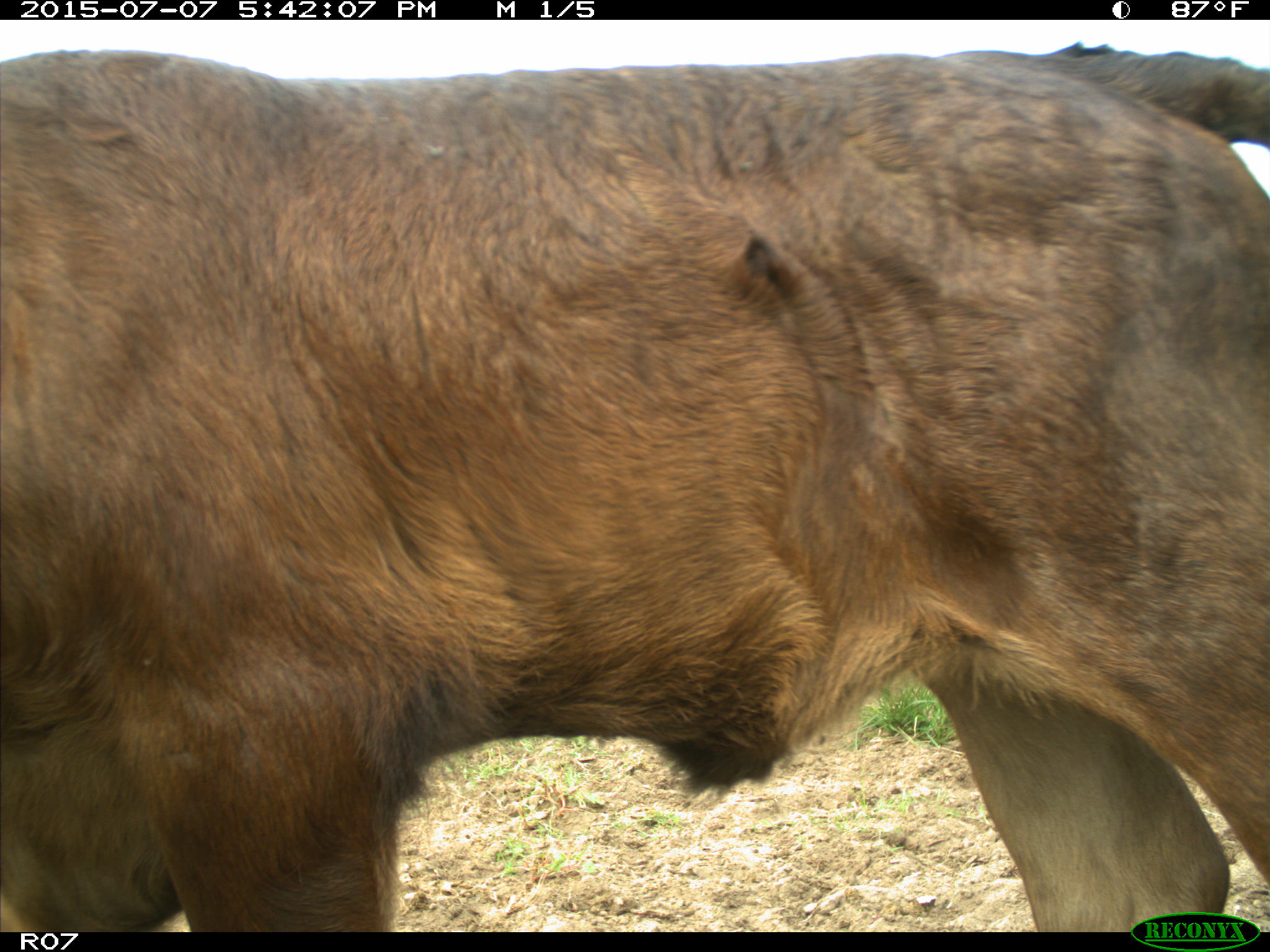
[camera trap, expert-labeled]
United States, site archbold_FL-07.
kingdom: Animalia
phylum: Chordata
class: Mammalia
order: Artiodactyla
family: Bovidae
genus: Bos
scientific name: Bos taurus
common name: domestic cow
Bos taurus (domestic cow).